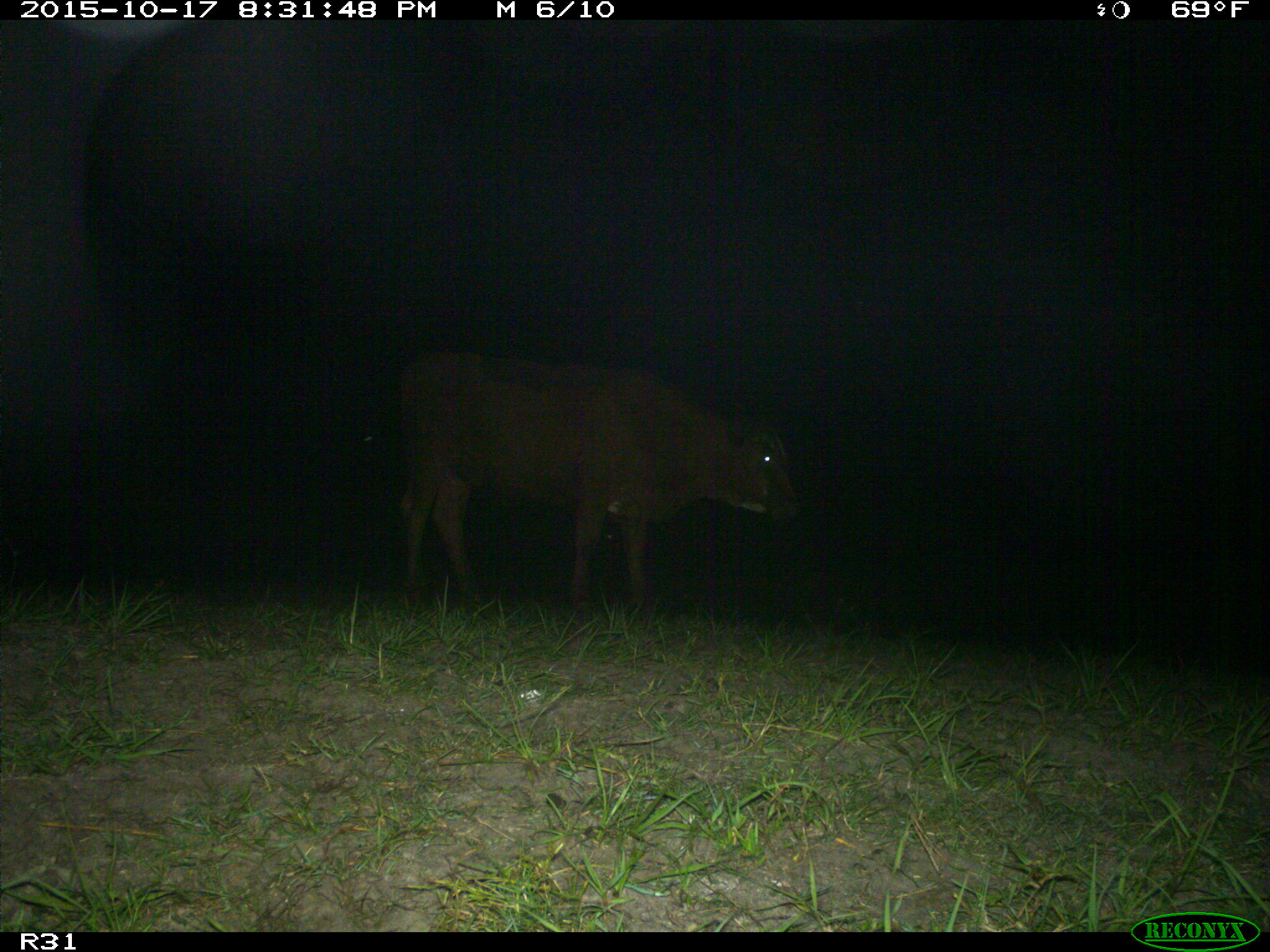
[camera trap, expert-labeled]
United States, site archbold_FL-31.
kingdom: Animalia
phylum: Chordata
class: Mammalia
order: Artiodactyla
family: Bovidae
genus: Bos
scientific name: Bos taurus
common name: domestic cow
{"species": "Bos taurus (domestic cow)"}